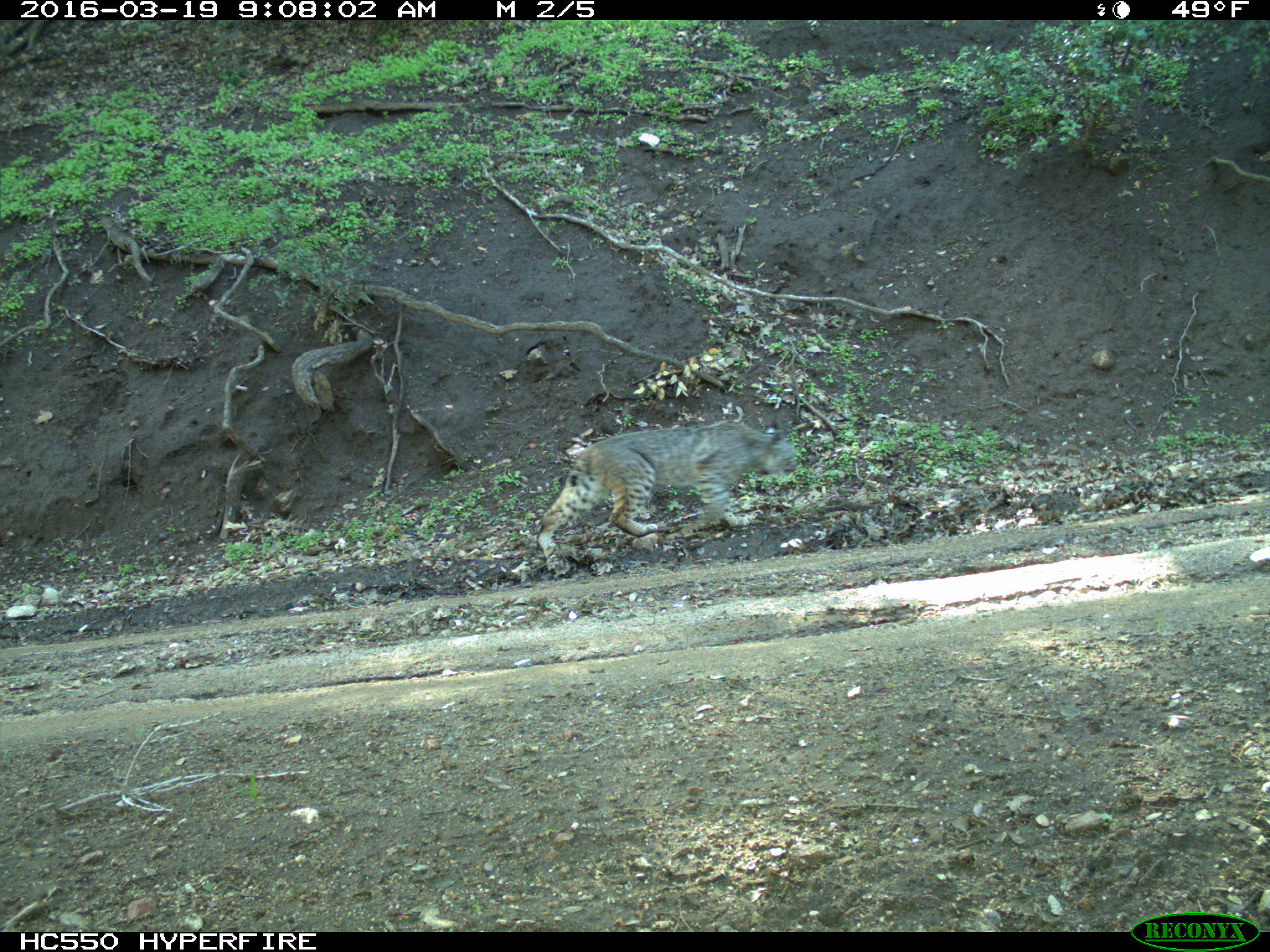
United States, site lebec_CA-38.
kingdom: Animalia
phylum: Chordata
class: Mammalia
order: Carnivora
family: Felidae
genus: Lynx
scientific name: Lynx rufus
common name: bobcat